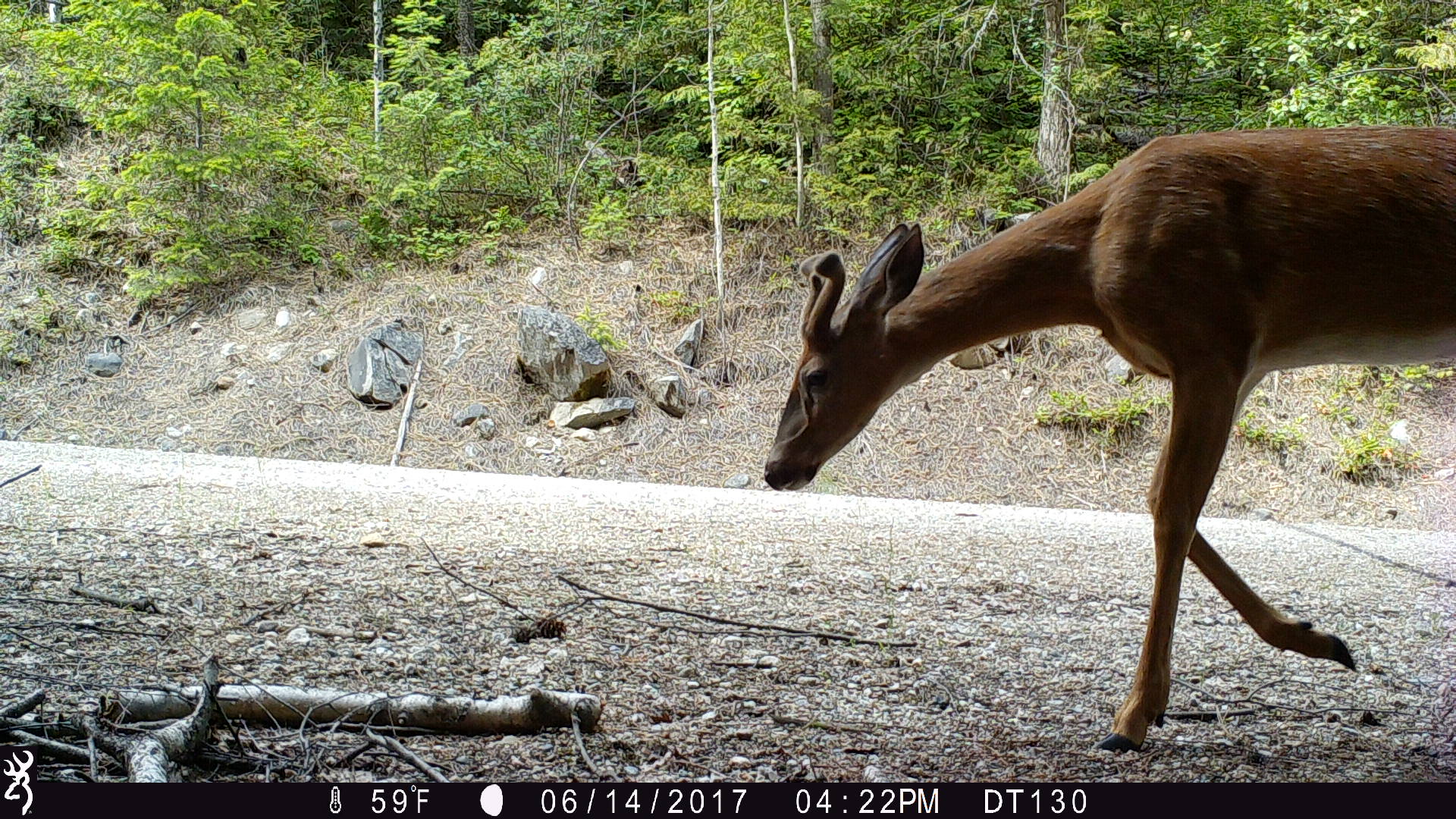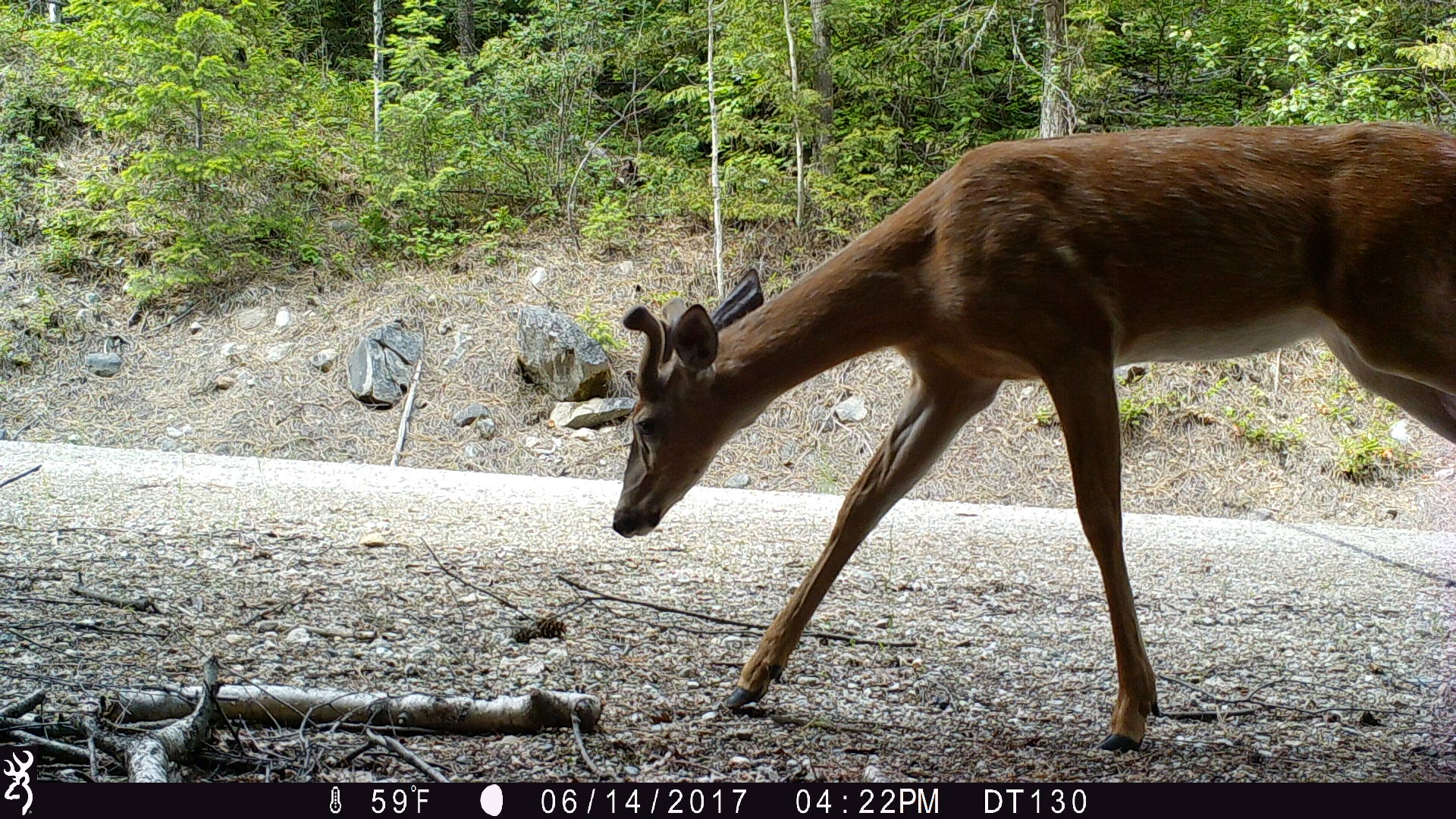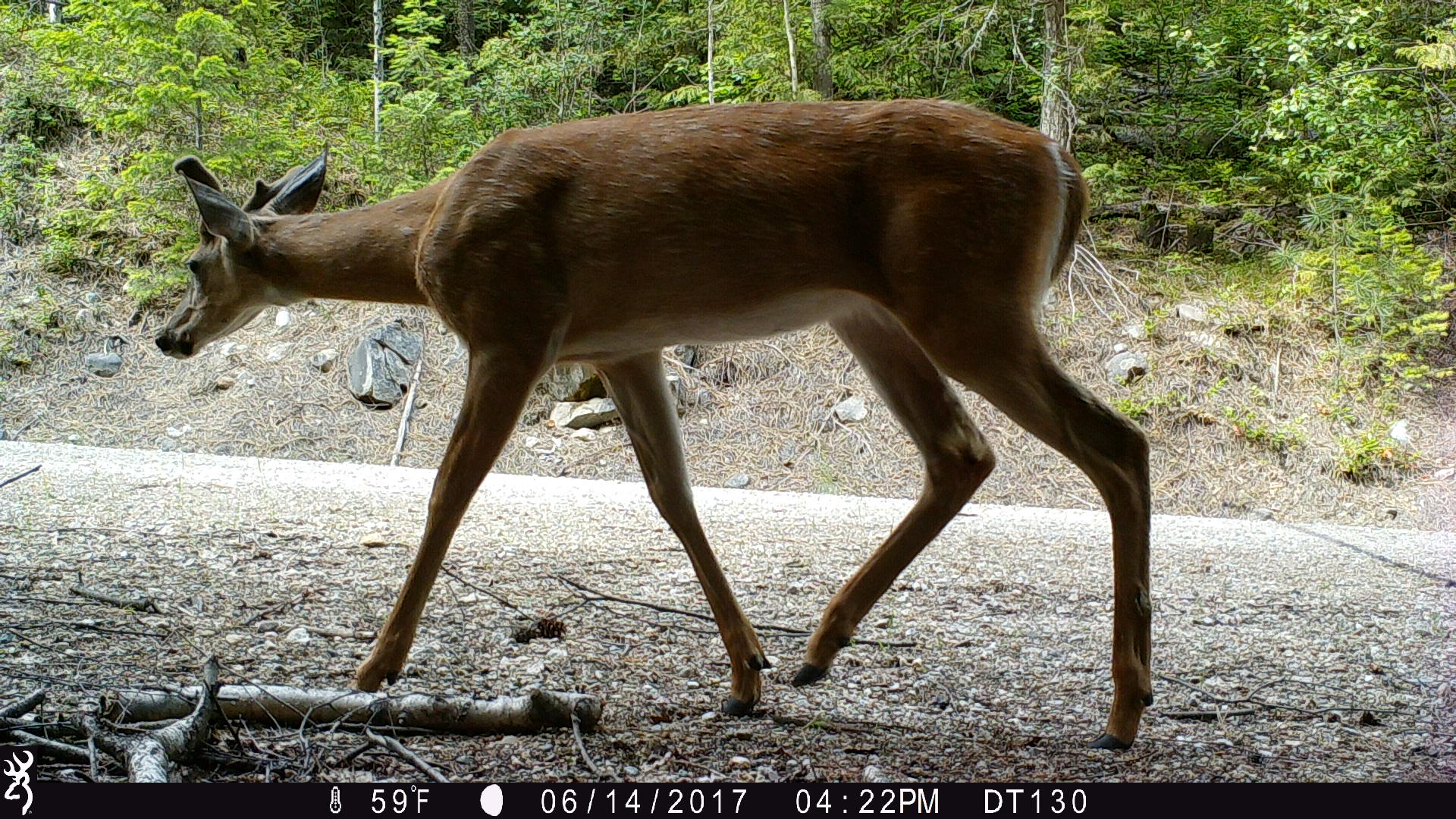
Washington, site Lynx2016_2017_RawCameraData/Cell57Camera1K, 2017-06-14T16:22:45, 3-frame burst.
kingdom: Animalia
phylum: Chordata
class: Mammalia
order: Artiodactyla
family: Cervidae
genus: Odocoileus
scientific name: Odocoileus virginianus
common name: white-tailed deer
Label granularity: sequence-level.